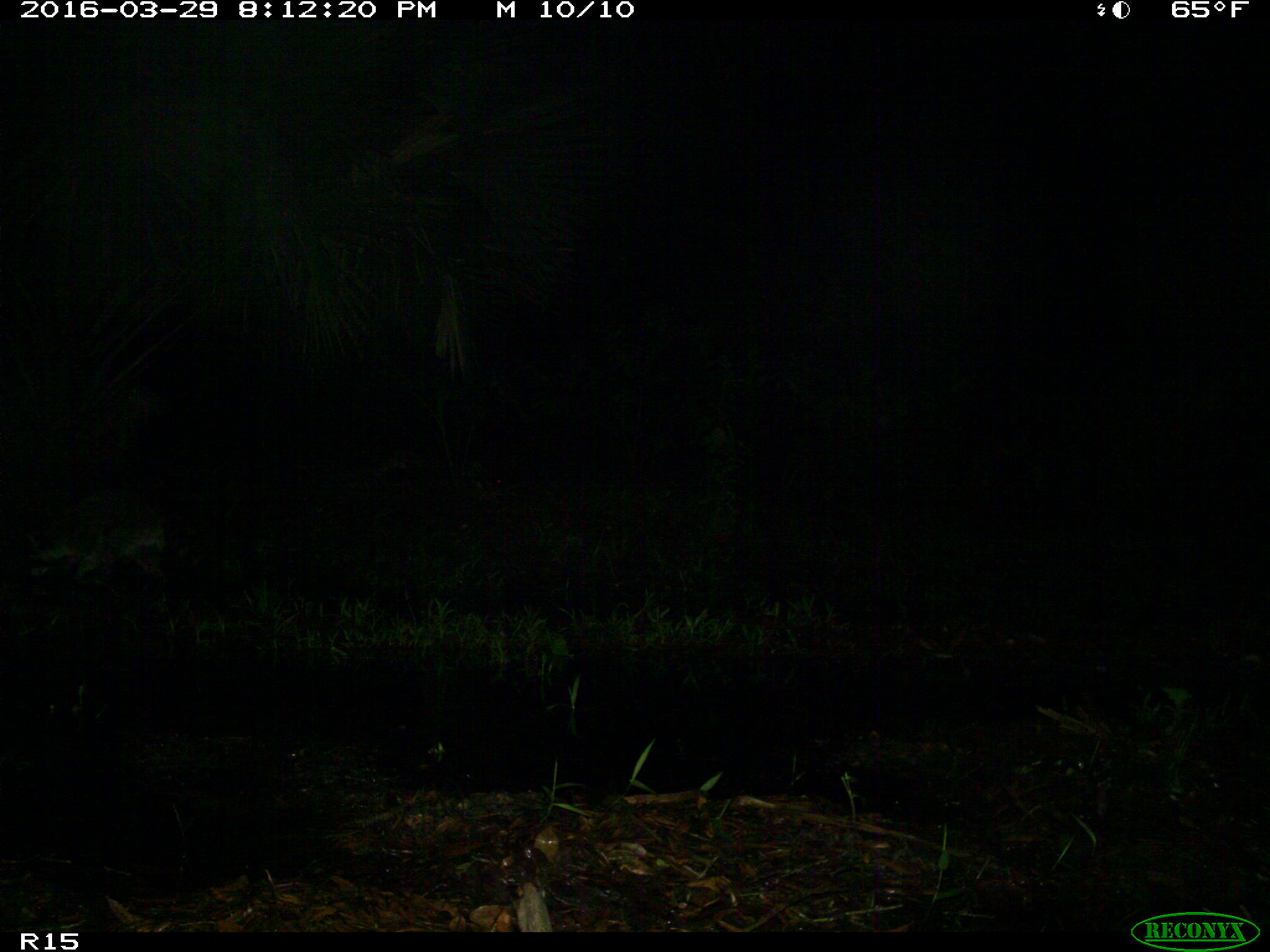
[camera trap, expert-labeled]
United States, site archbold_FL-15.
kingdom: Animalia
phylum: Chordata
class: Mammalia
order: Carnivora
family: Procyonidae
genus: Procyon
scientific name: Procyon lotor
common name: common raccoon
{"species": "Procyon lotor (common raccoon)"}